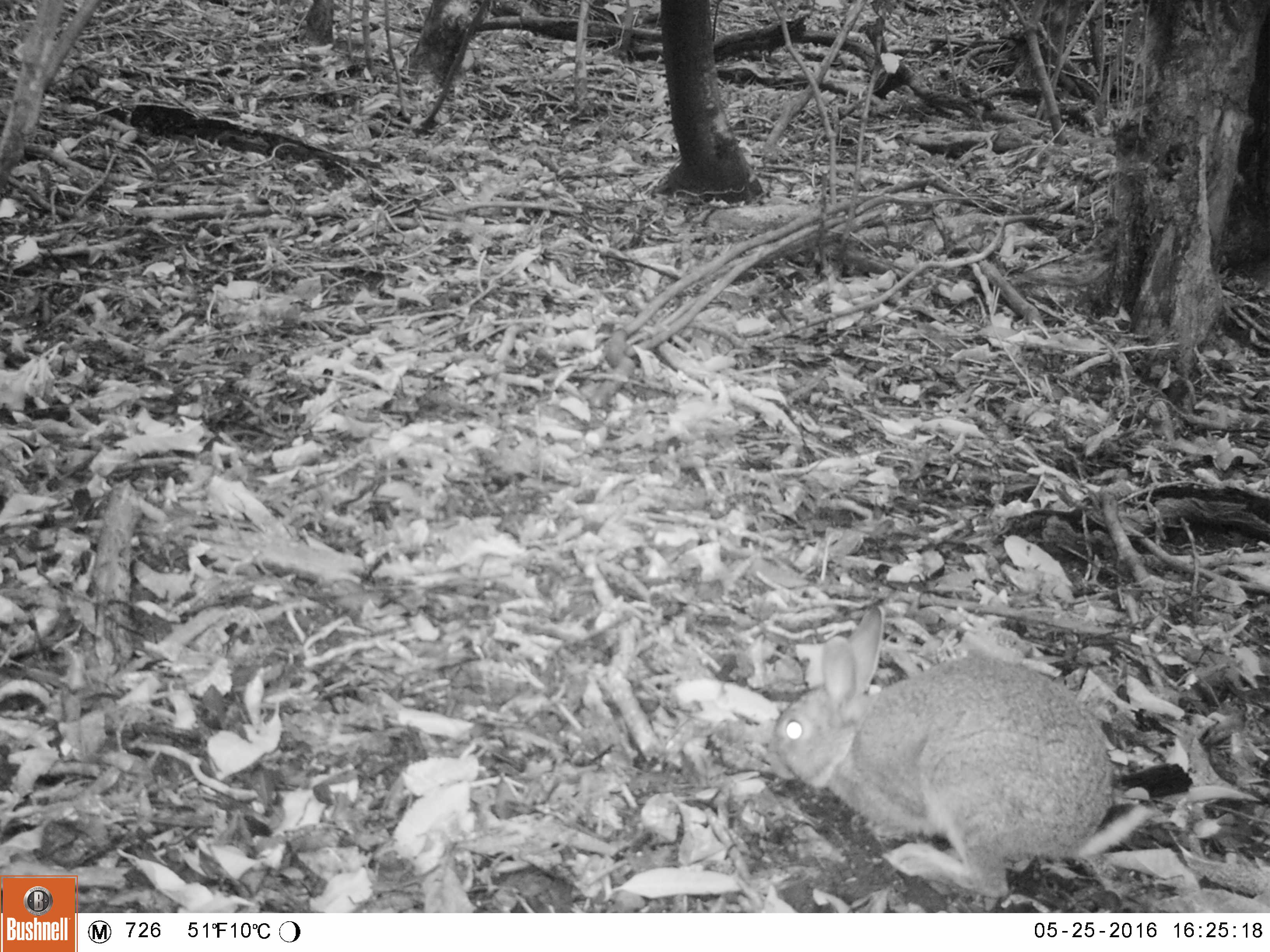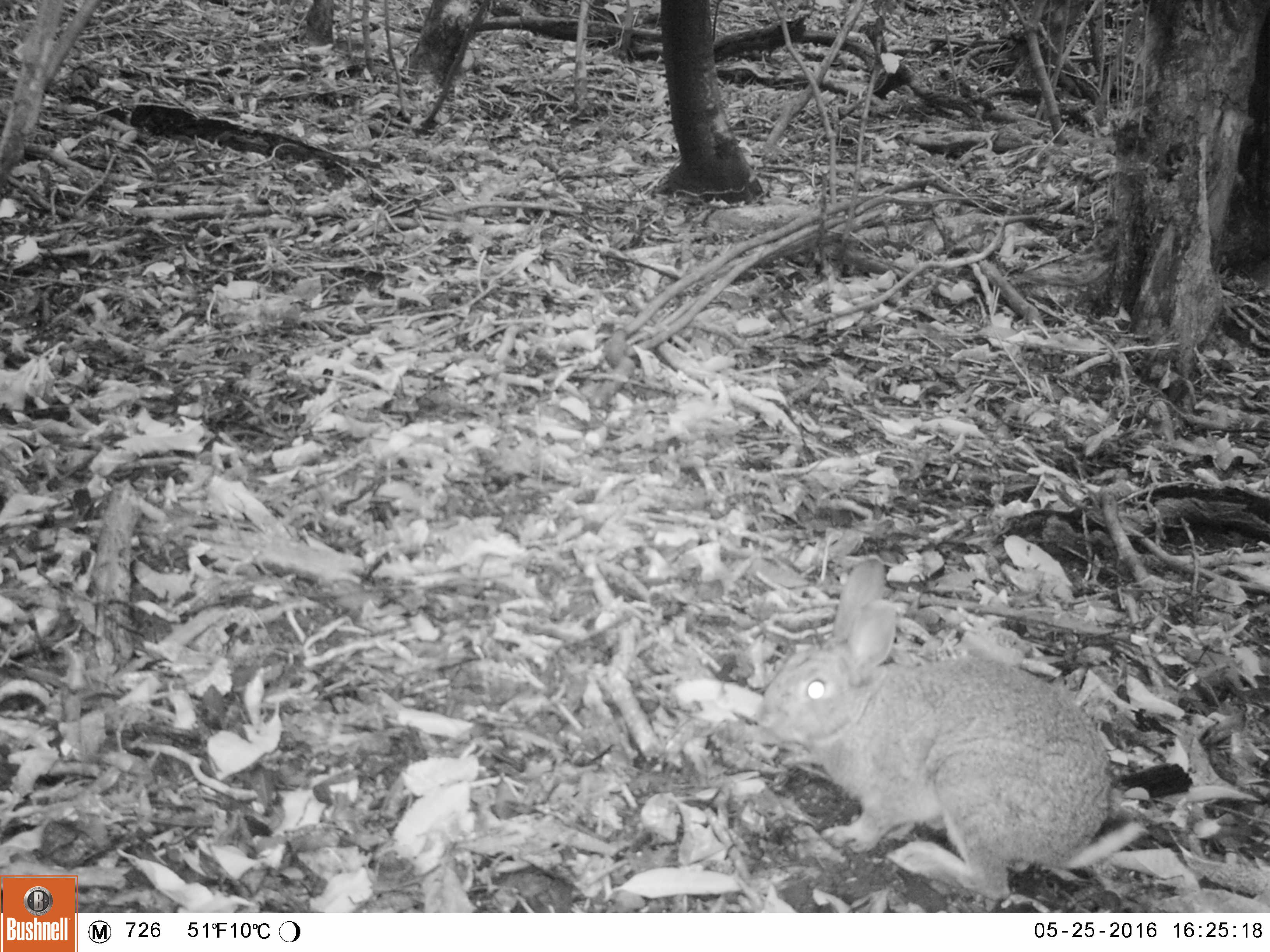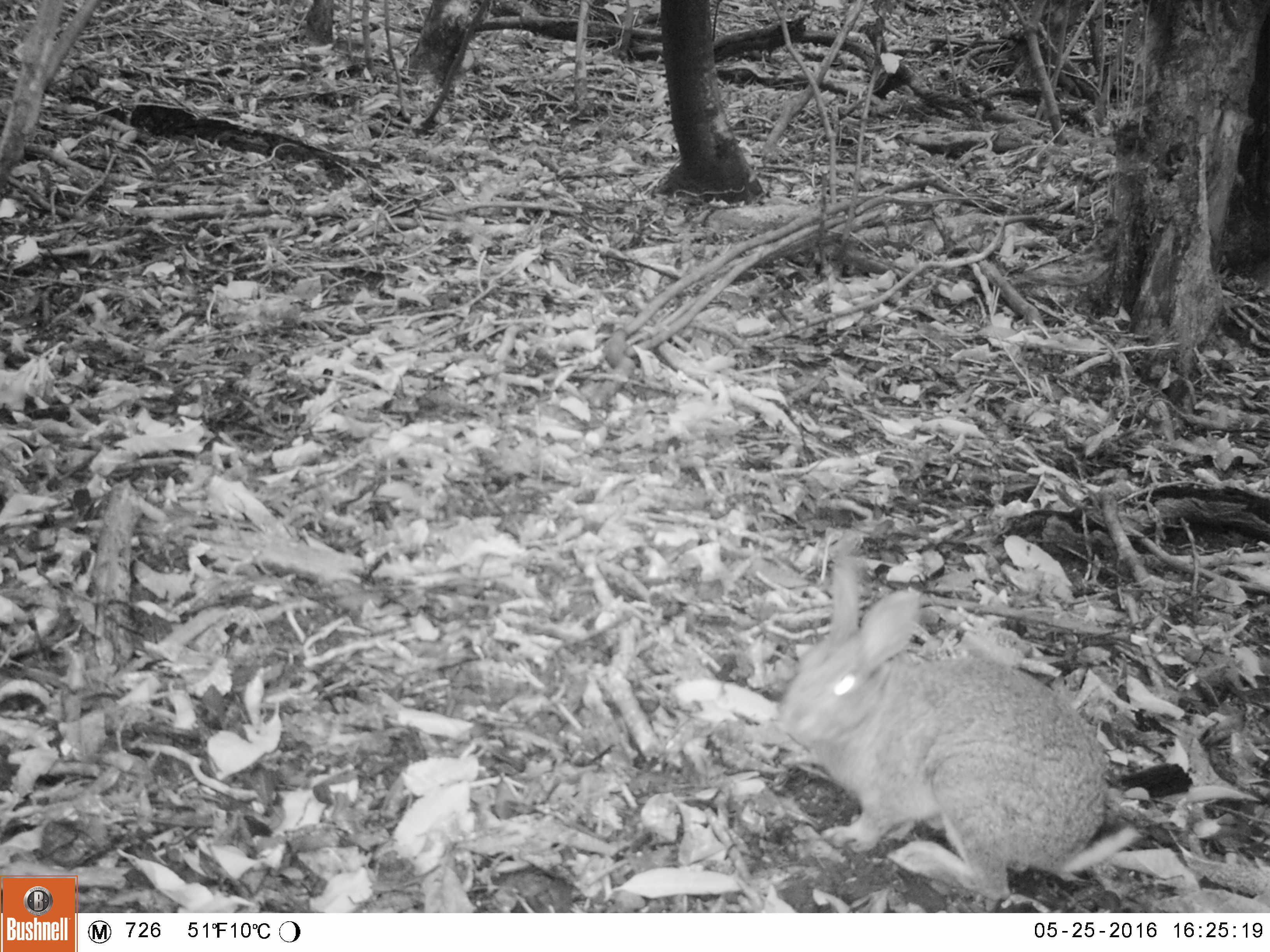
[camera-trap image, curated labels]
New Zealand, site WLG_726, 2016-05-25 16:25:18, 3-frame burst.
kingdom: Animalia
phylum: Chordata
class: Mammalia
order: Lagomorpha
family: Leporidae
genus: Oryctolagus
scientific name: Oryctolagus cuniculus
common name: european rabbit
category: rabbit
Rabbit (european rabbit) (Oryctolagus cuniculus).